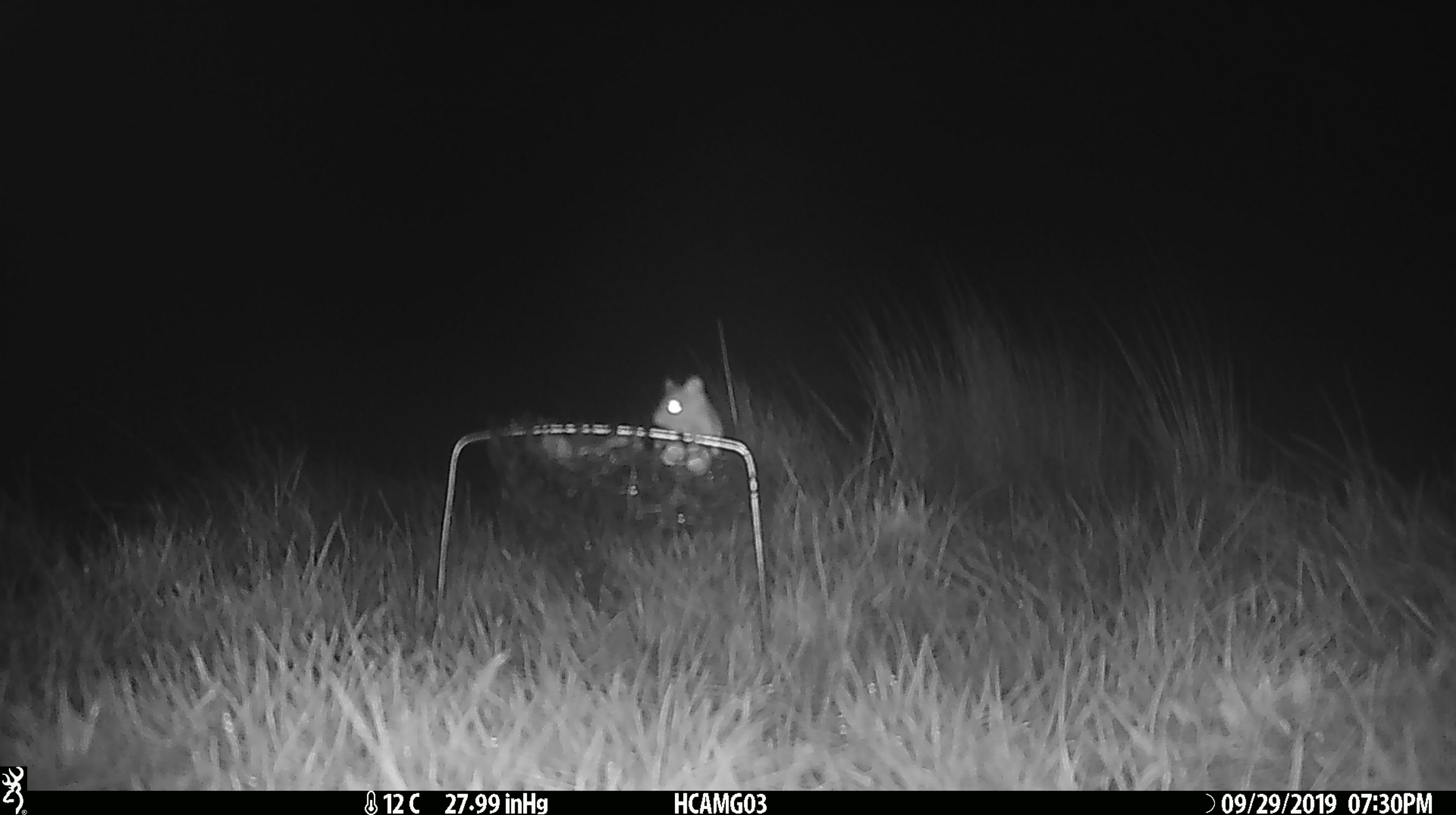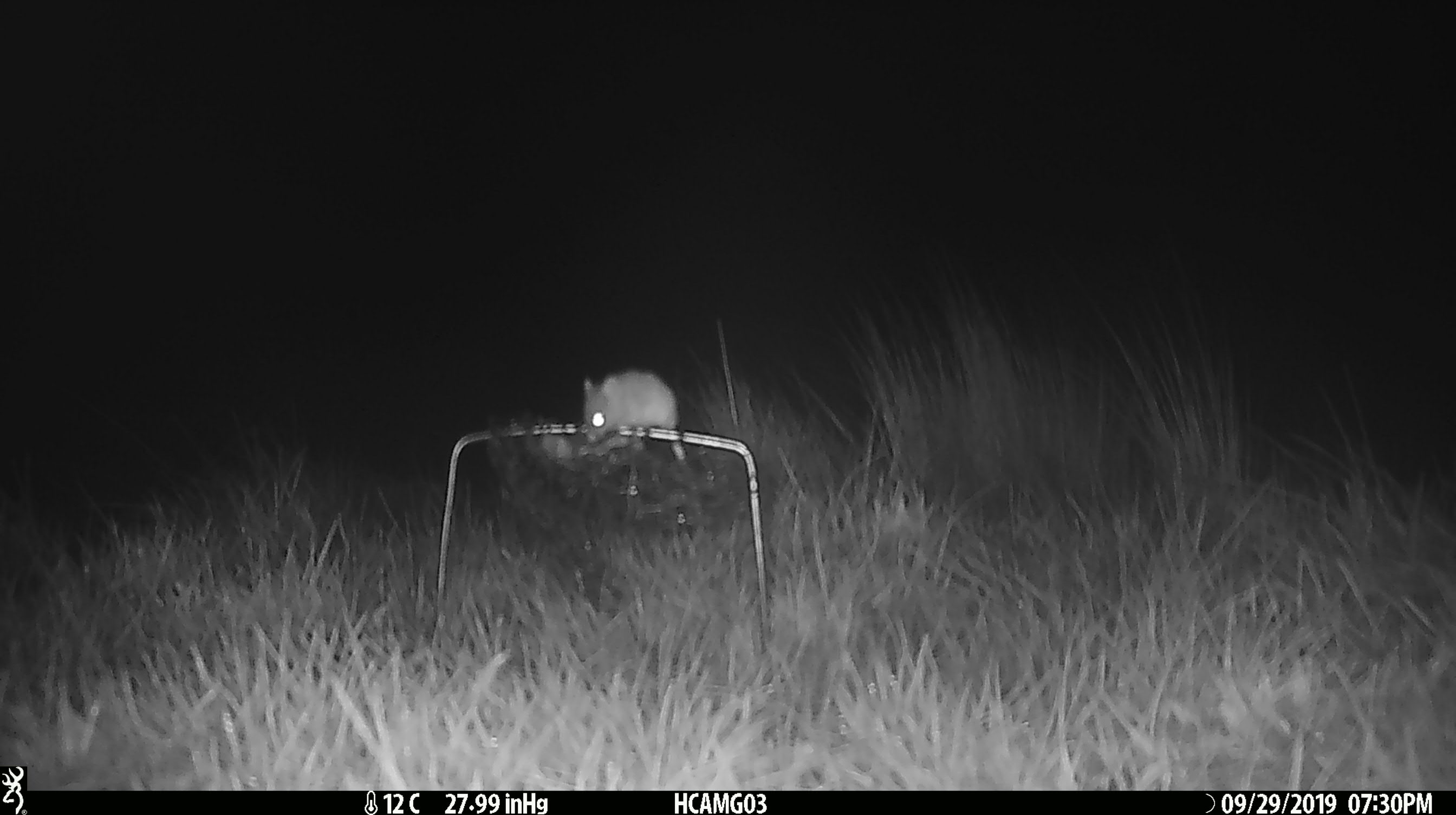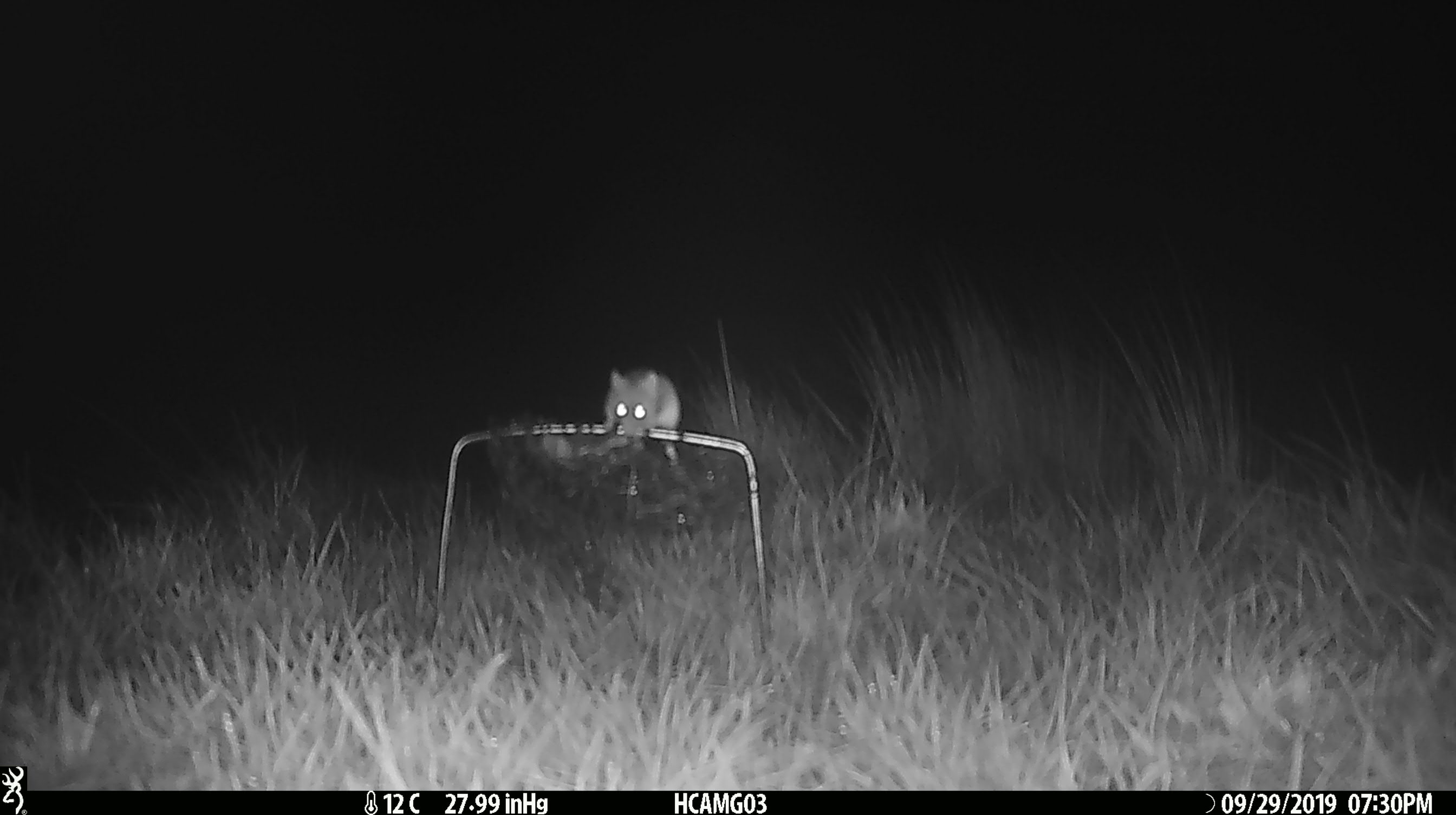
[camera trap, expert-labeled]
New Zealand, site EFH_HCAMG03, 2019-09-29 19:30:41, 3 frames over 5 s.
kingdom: Animalia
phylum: Chordata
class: Mammalia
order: Rodentia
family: Muridae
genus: Mus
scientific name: Mus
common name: mouse